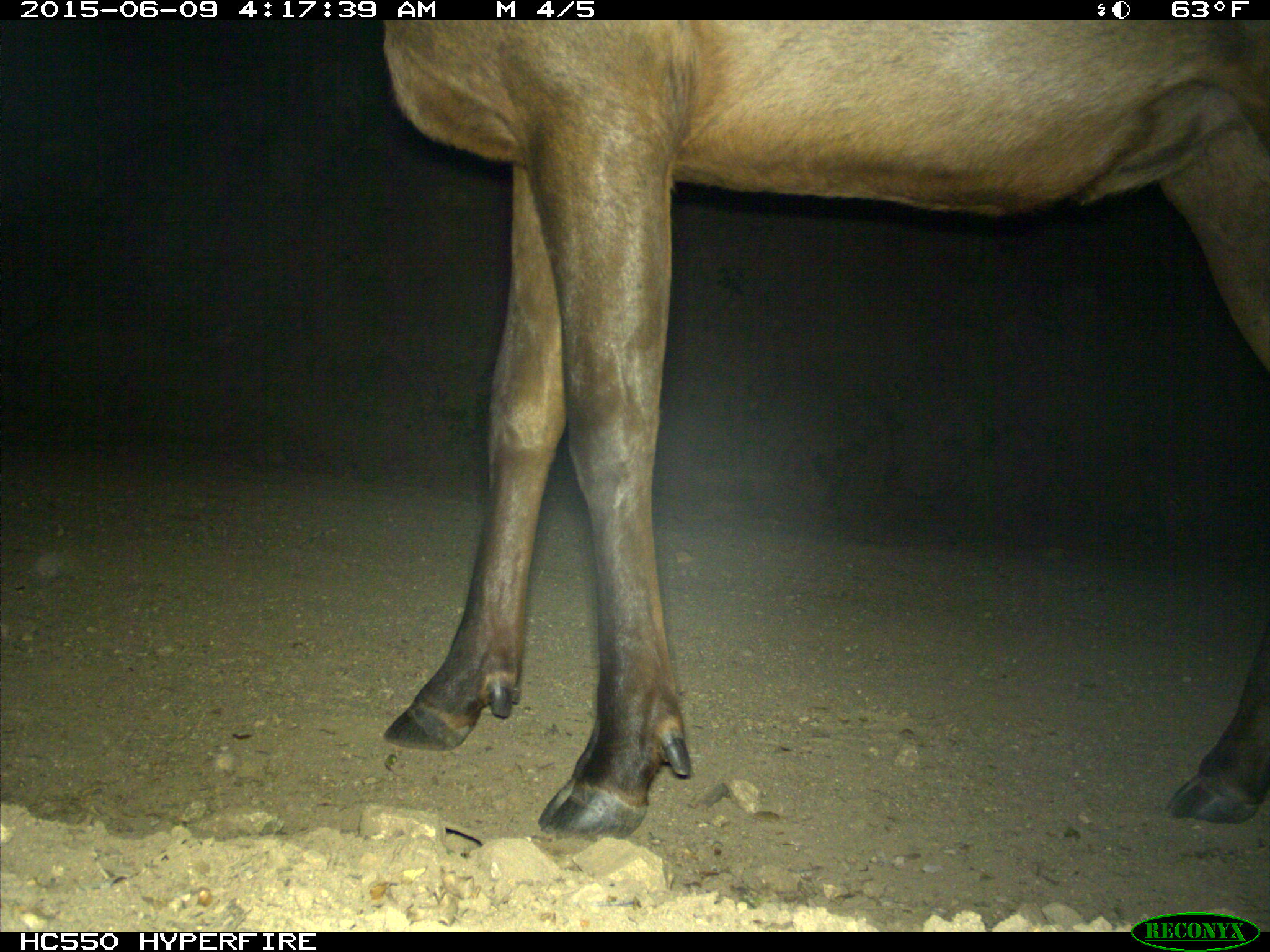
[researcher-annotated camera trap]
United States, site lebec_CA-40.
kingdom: Animalia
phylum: Chordata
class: Mammalia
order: Artiodactyla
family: Cervidae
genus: Cervus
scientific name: Cervus canadensis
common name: elk